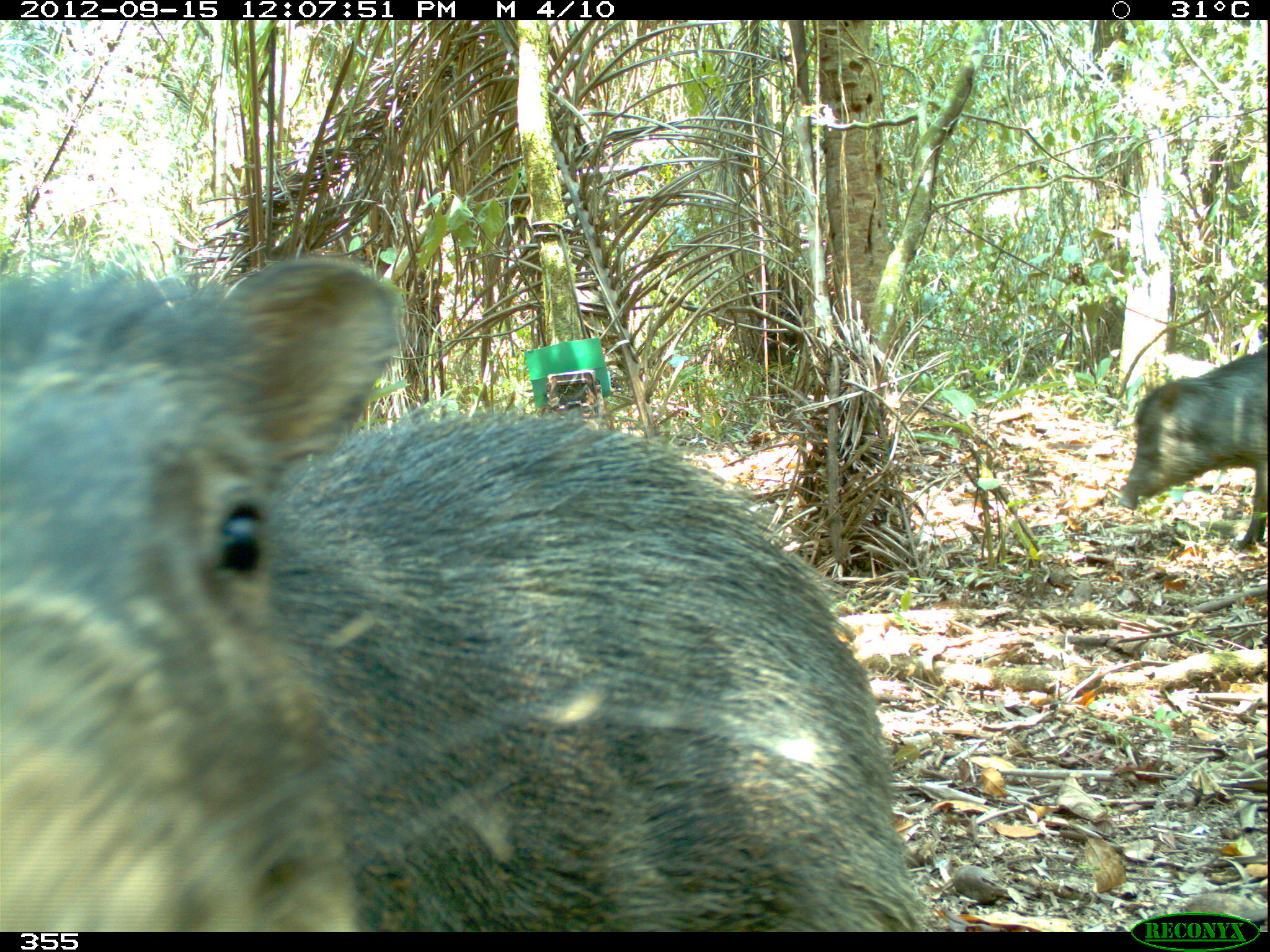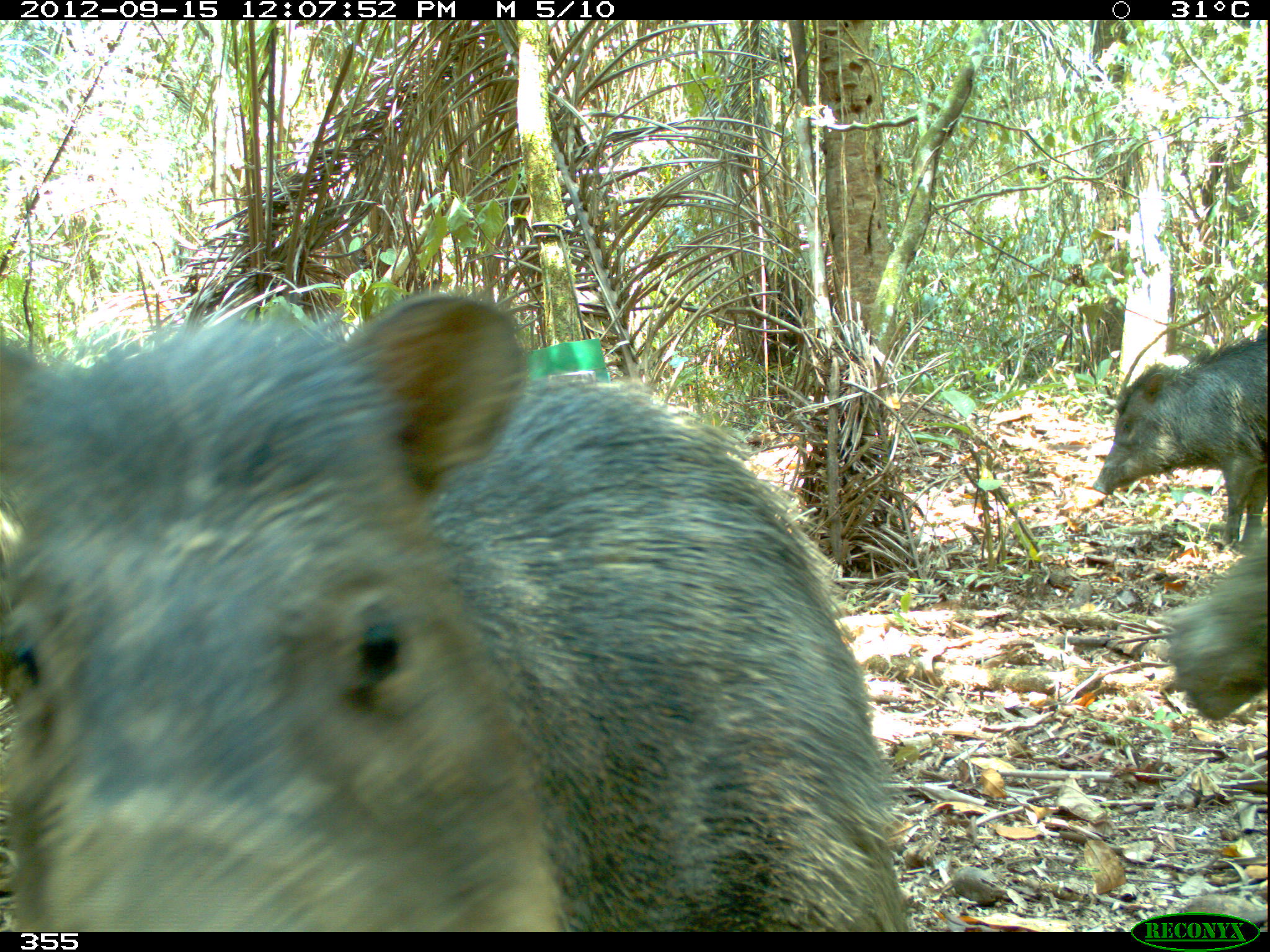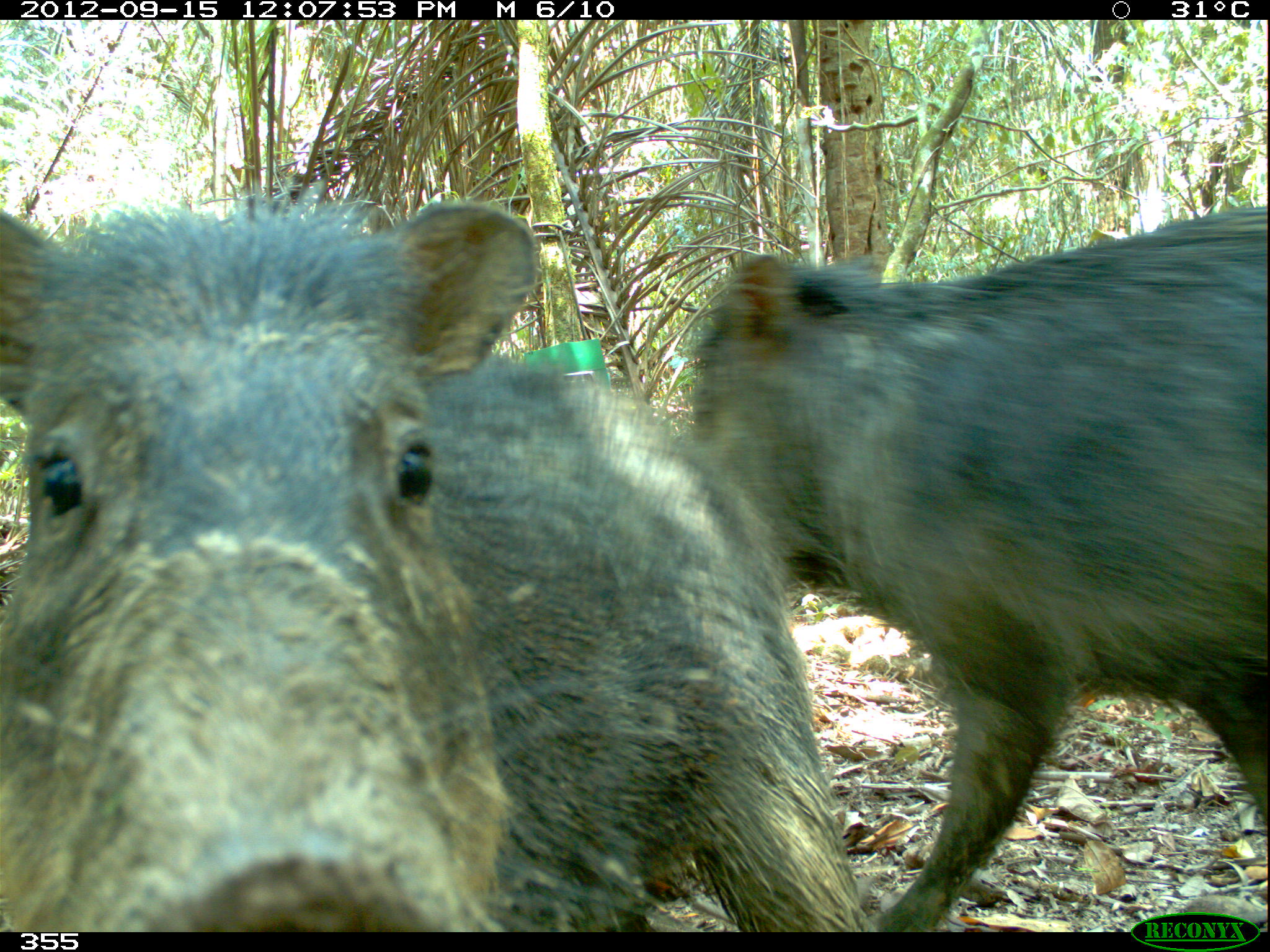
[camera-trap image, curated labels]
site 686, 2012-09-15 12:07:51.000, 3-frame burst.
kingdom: Animalia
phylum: Chordata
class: Mammalia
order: Artiodactyla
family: Tayassuidae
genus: Tayassu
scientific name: Tayassu pecari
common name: white-lipped peccary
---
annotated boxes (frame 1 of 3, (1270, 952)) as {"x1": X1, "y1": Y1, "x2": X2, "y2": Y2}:
tayassu pecari: {"x1": 0, "y1": 255, "x2": 922, "y2": 932}; {"x1": 1123, "y1": 344, "x2": 1270, "y2": 546}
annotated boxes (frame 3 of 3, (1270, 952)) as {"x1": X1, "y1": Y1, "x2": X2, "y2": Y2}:
tayassu pecari: {"x1": 0, "y1": 191, "x2": 865, "y2": 932}; {"x1": 687, "y1": 207, "x2": 1270, "y2": 930}